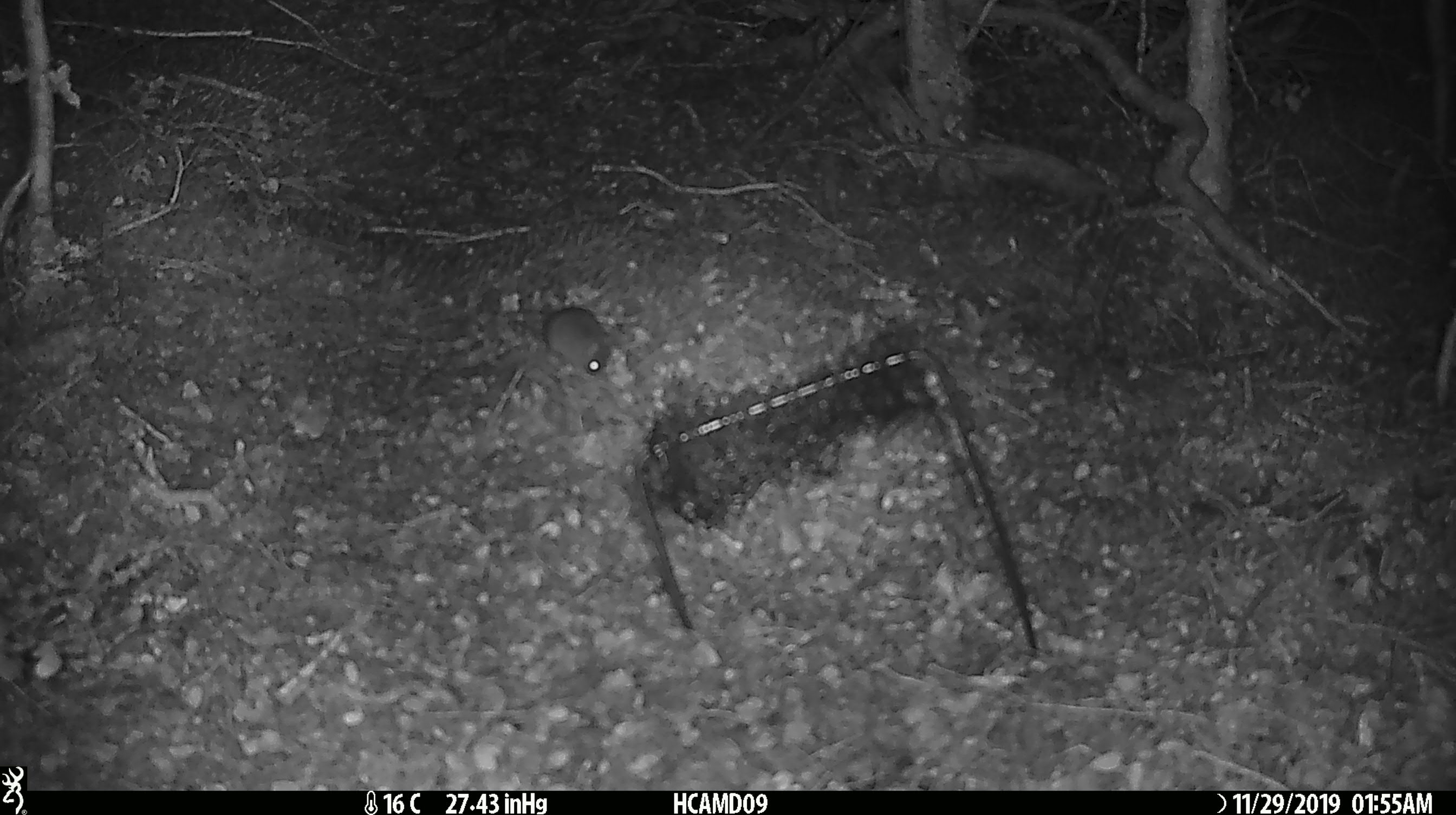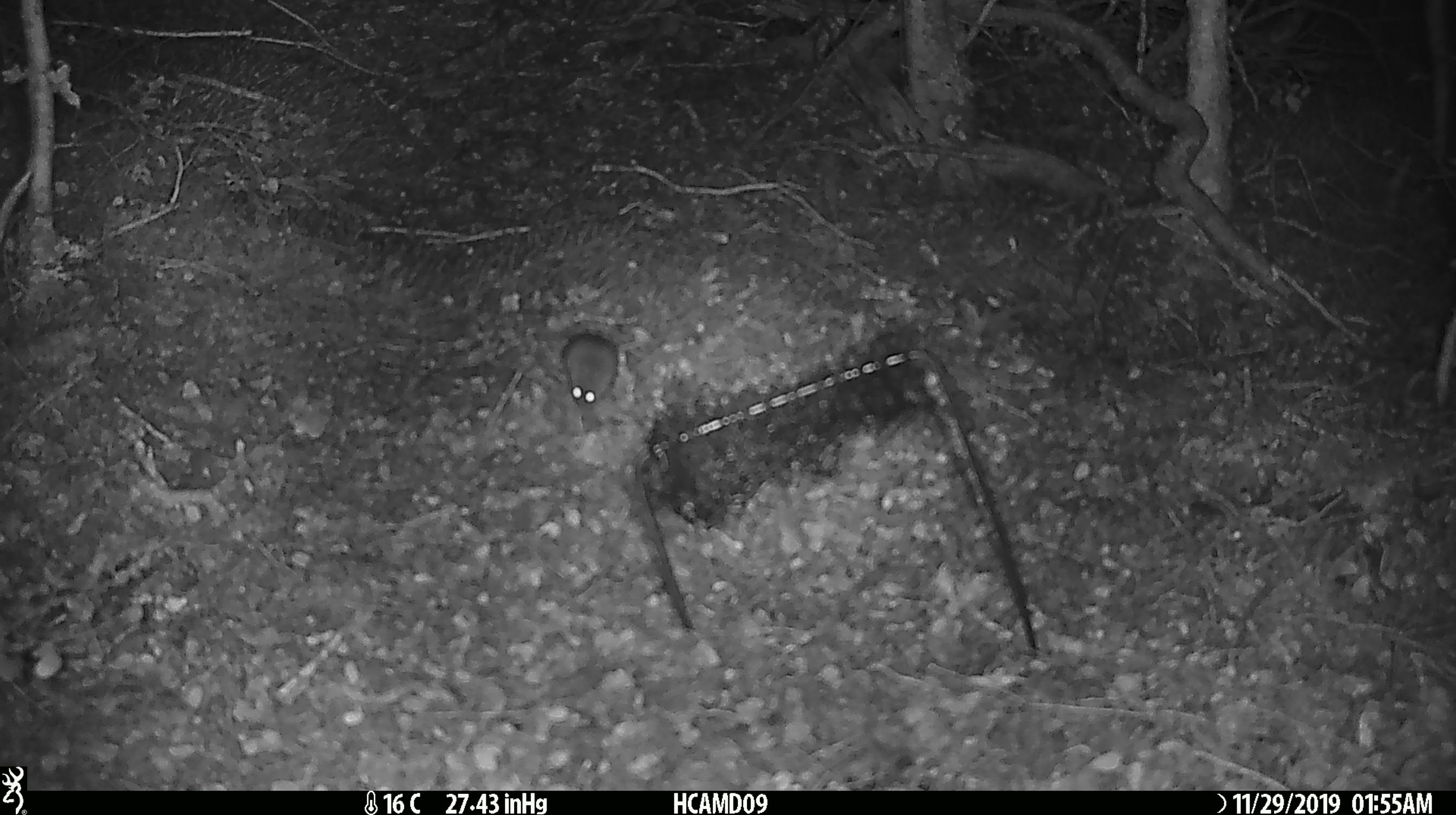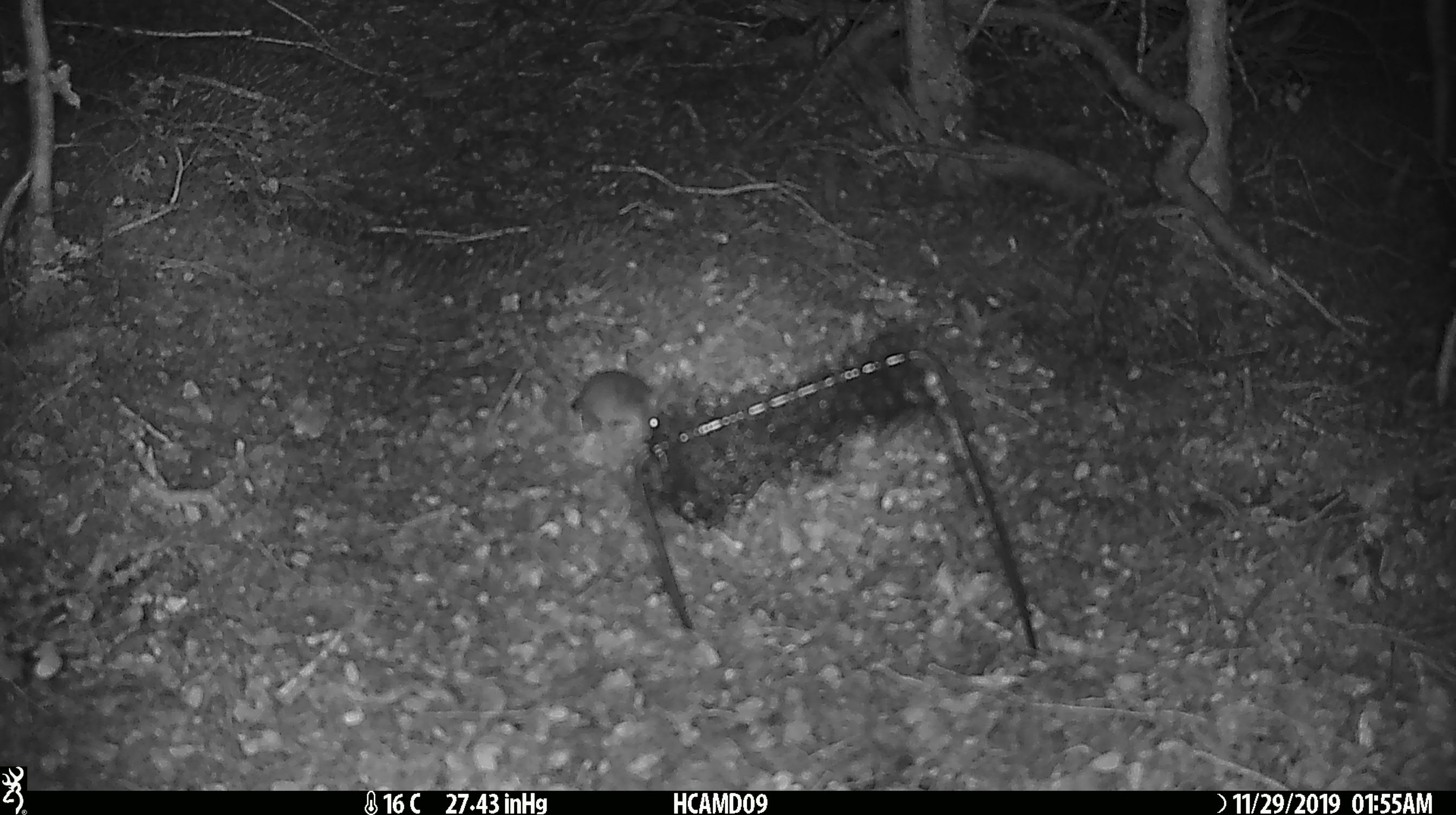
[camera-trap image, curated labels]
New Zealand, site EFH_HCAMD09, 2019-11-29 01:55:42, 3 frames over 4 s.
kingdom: Animalia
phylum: Chordata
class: Mammalia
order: Rodentia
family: Muridae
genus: Mus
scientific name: Mus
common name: mouse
Mouse (Mus).